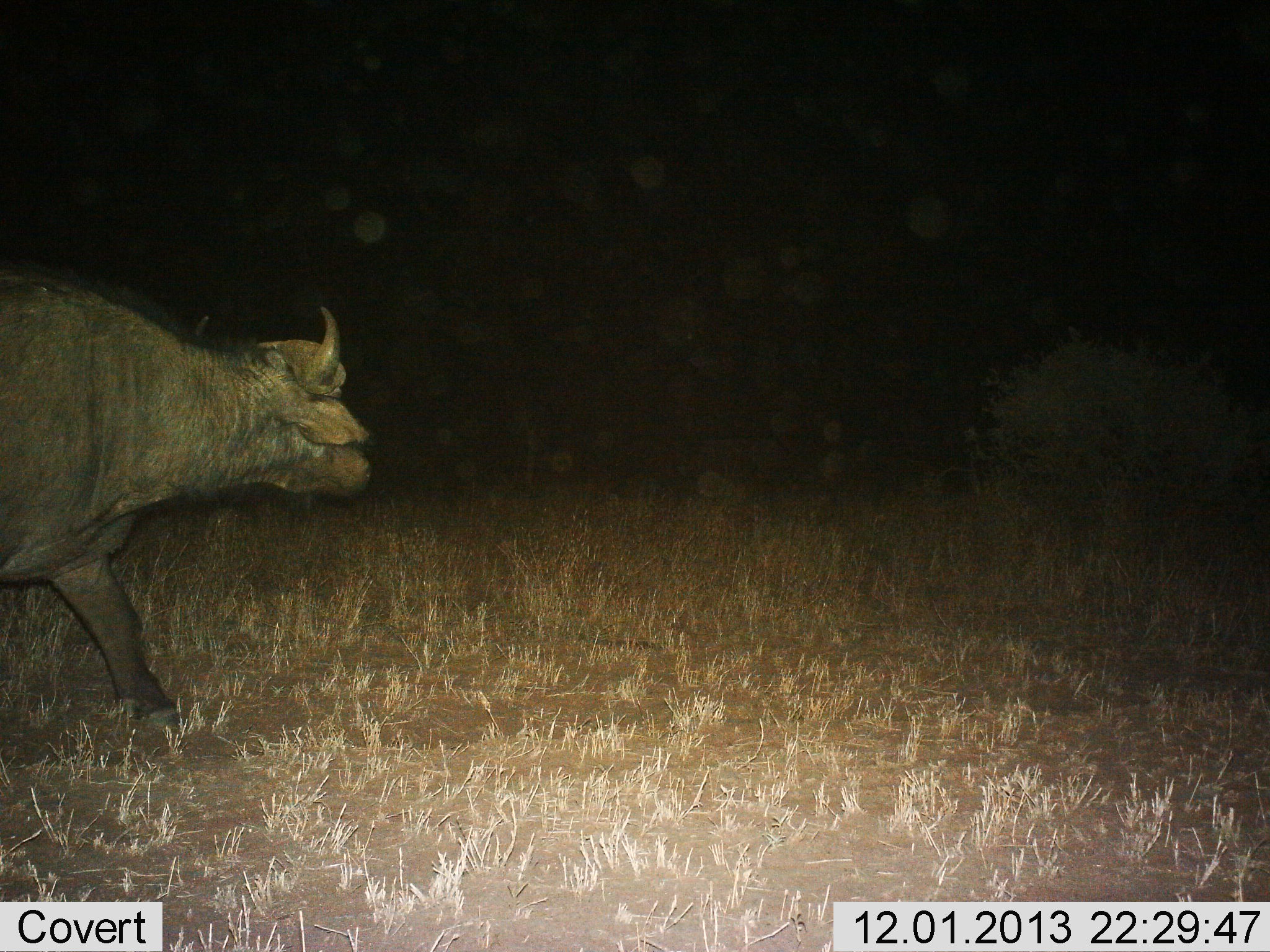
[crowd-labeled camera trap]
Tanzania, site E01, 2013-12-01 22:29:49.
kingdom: Animalia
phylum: Chordata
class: Mammalia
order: Artiodactyla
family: Bovidae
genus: Syncerus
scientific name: Syncerus caffer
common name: cape buffalo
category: buffalo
Buffalo (cape buffalo) (Syncerus caffer), count 1. Behavior (volunteer vote fractions): standing 20%, resting 0%, moving 80%, interacting 0%. Young present (vote fraction): 0%. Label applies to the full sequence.